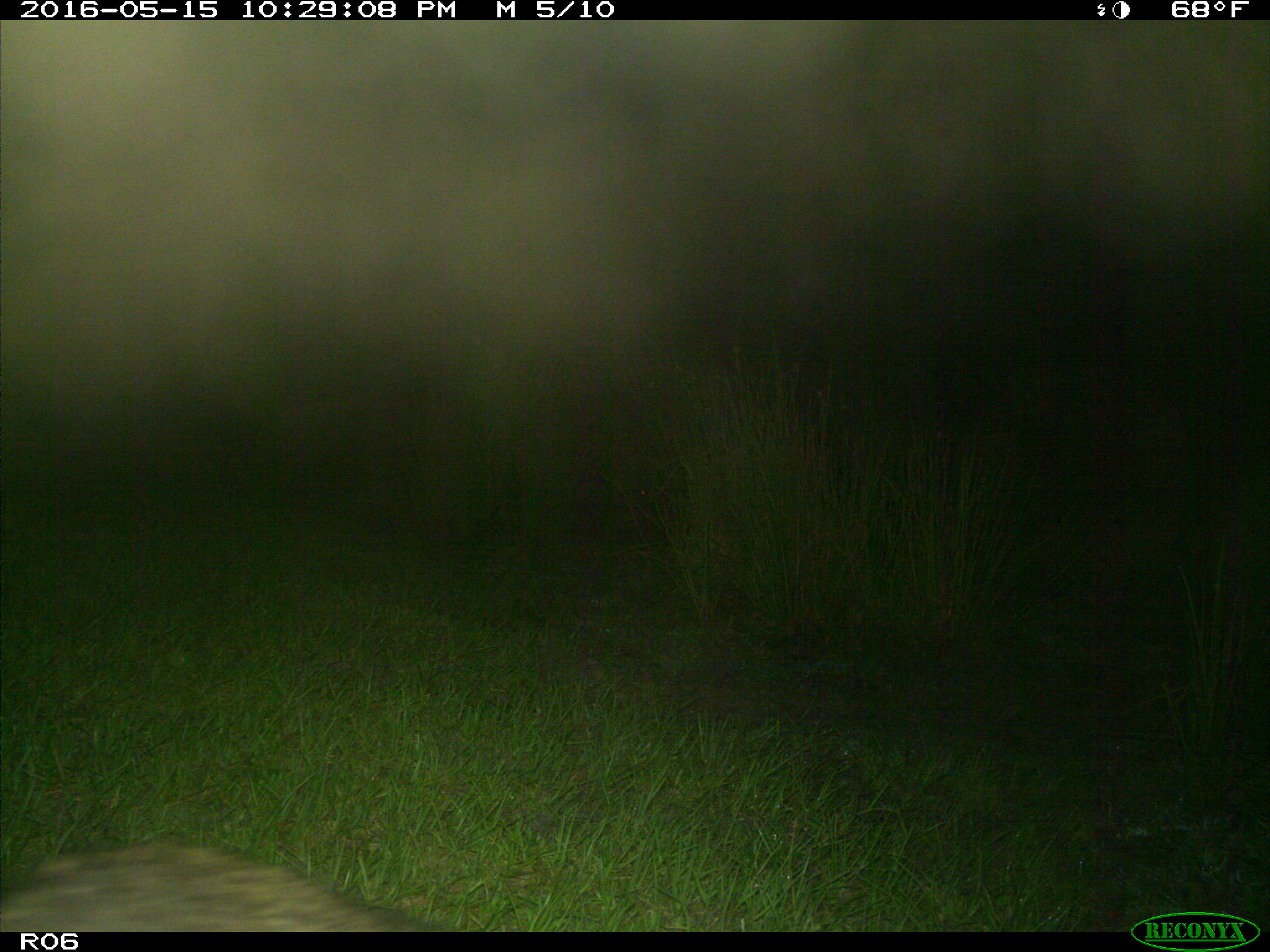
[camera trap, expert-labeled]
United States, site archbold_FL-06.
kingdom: Animalia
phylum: Chordata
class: Mammalia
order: Carnivora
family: Procyonidae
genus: Procyon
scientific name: Procyon lotor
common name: common raccoon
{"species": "Procyon lotor (common raccoon)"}